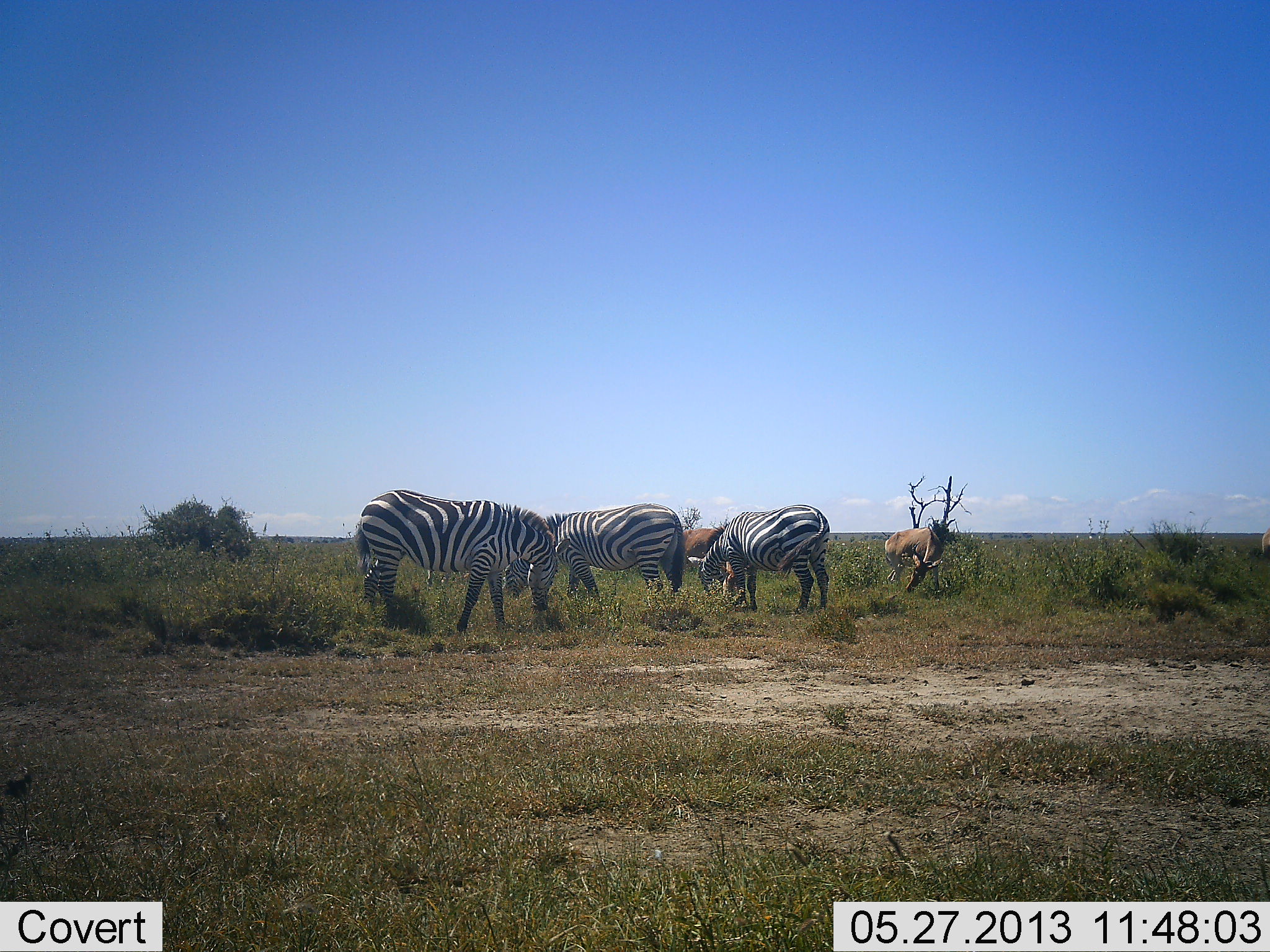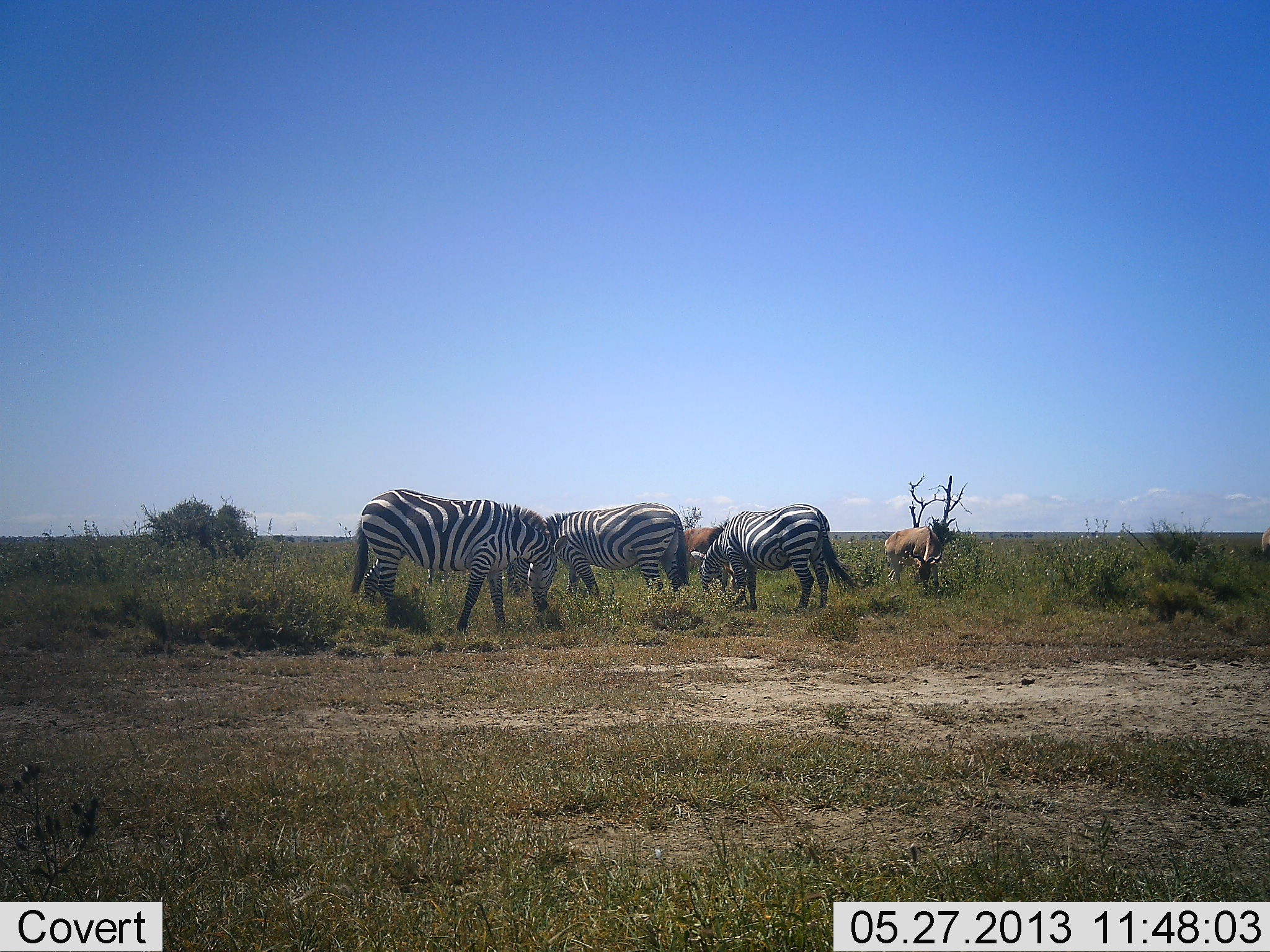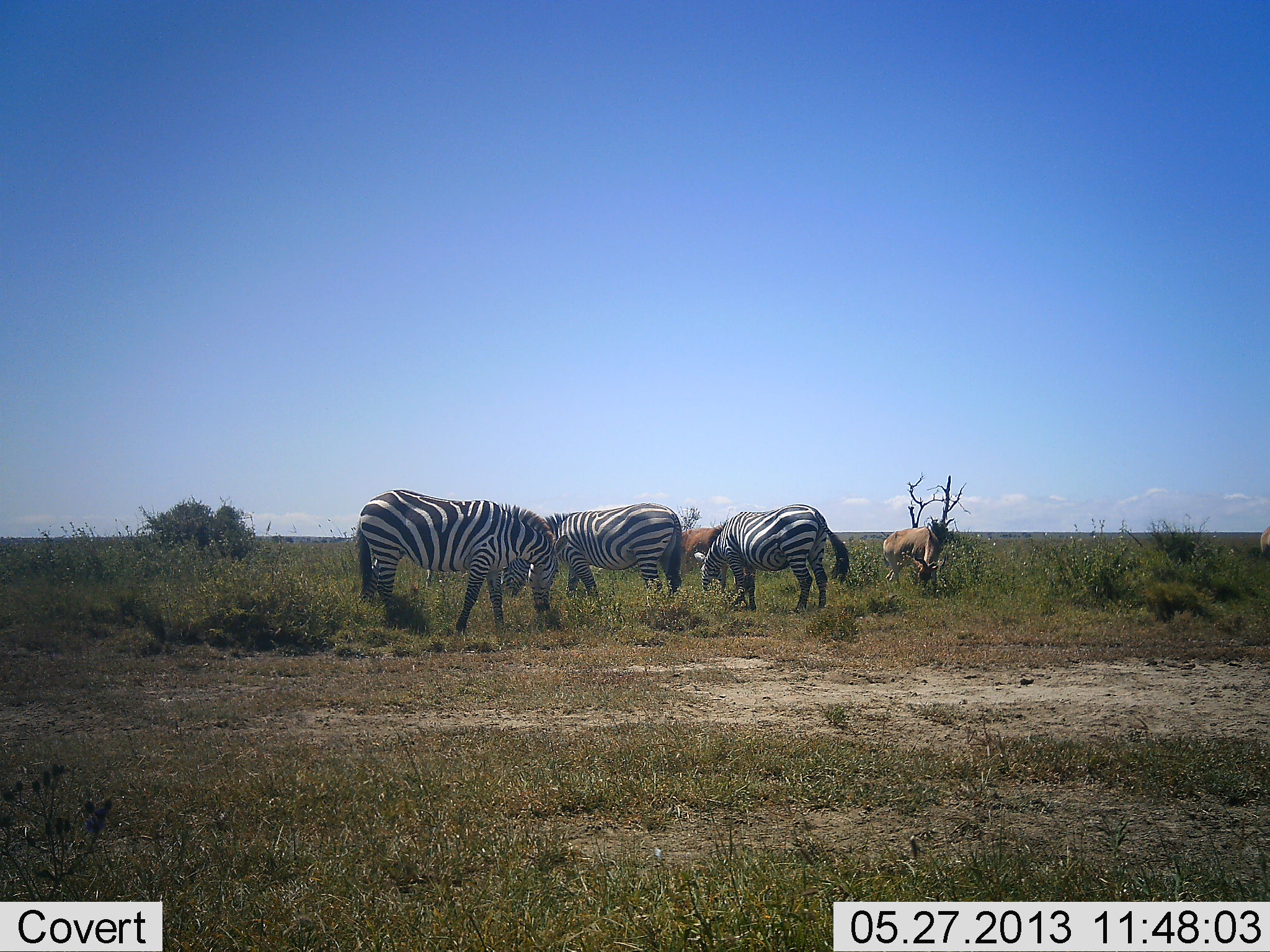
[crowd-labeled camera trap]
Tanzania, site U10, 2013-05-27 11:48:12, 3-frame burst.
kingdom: Animalia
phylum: Chordata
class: Mammalia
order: Artiodactyla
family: Bovidae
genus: Nanger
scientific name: Nanger granti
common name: grant's gazelle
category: gazellegrants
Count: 2.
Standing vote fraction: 0%.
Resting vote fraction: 0%.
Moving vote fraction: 0%.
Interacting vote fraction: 0%.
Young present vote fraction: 0%.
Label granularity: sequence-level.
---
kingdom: Animalia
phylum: Chordata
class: Mammalia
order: Perissodactyla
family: Equidae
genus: Equus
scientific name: Equus quagga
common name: plains zebra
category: zebra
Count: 3.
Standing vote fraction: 29%.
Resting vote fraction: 0%.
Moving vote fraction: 0%.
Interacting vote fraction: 0%.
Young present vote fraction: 0%.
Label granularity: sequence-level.